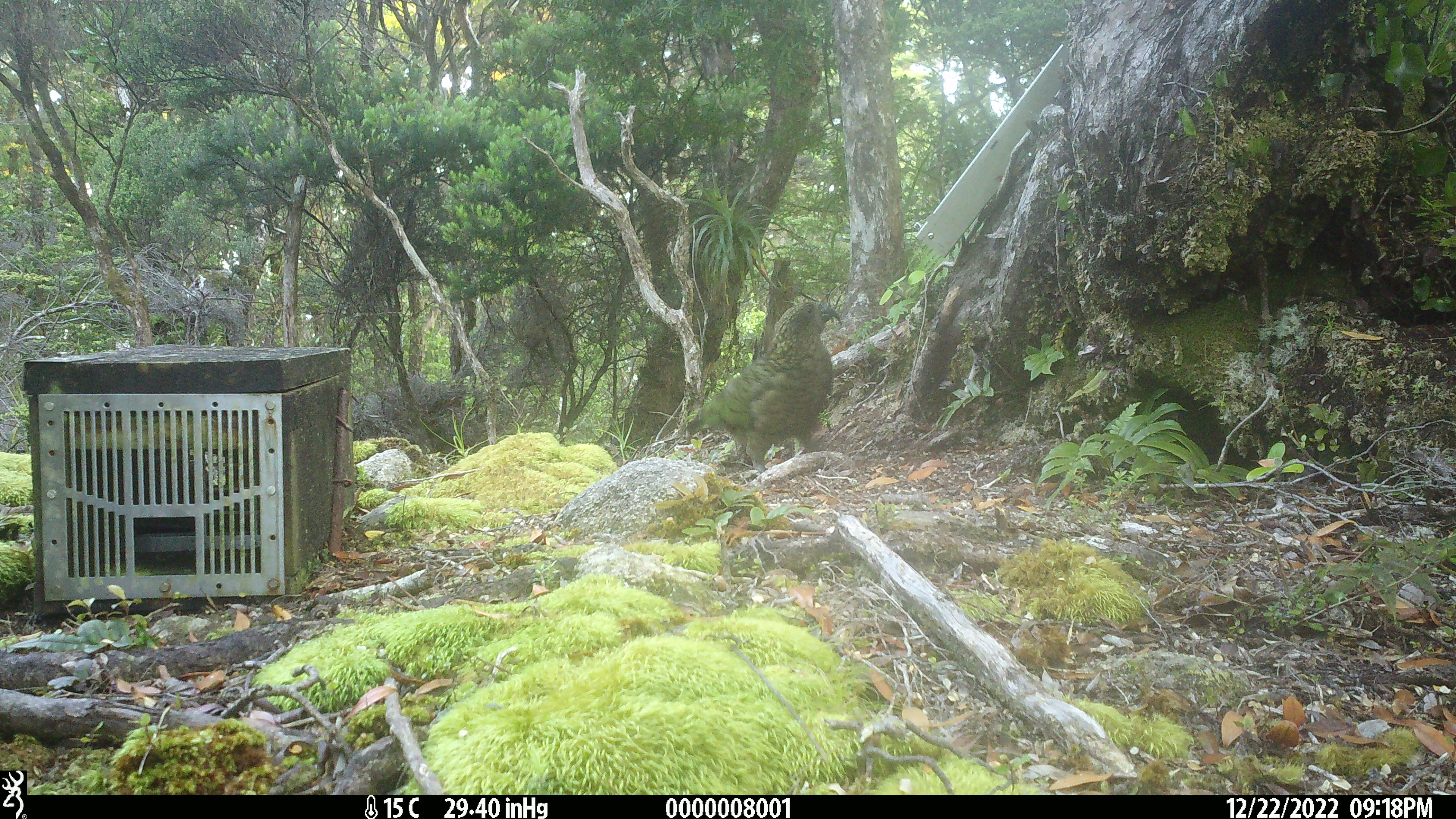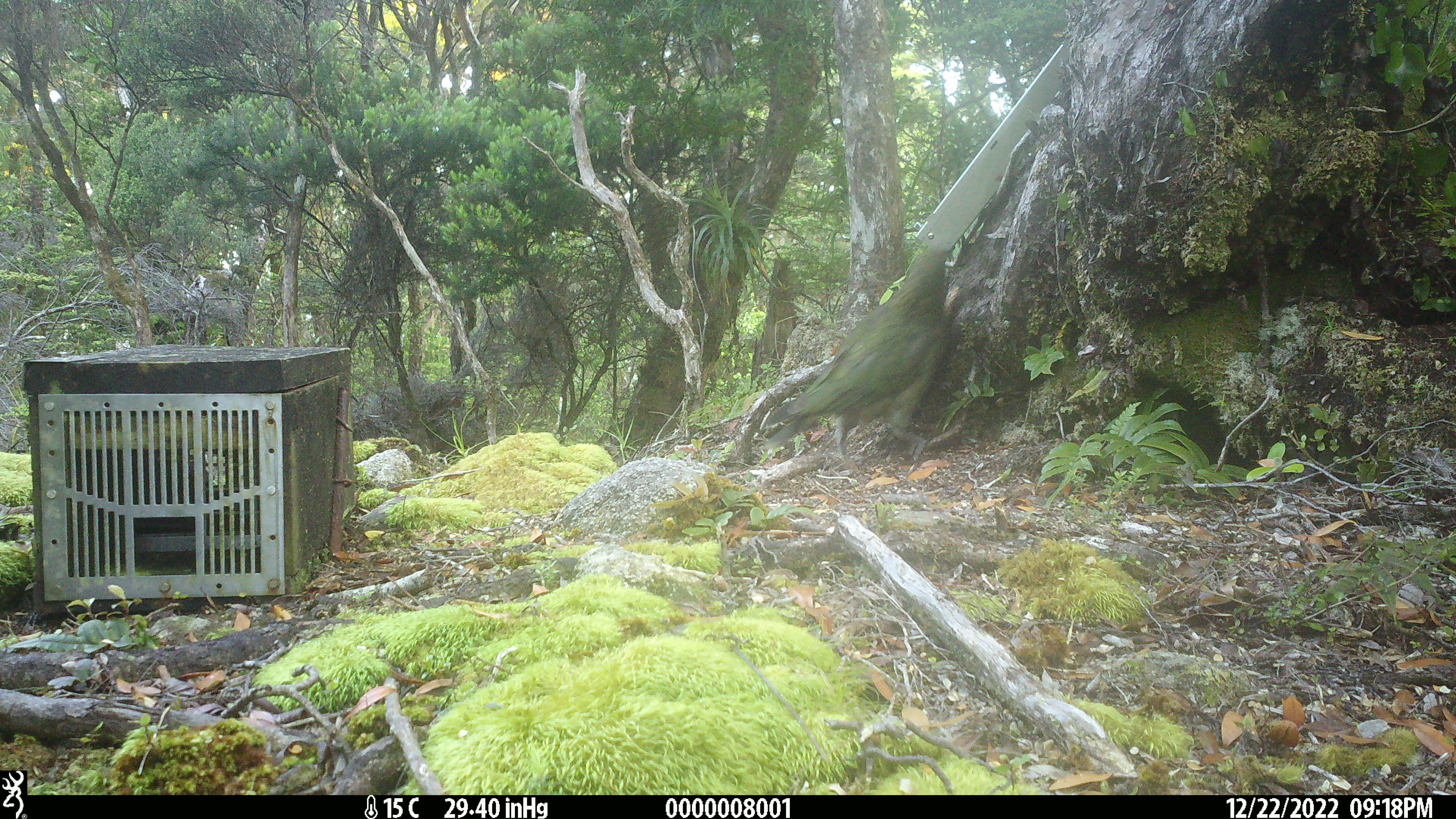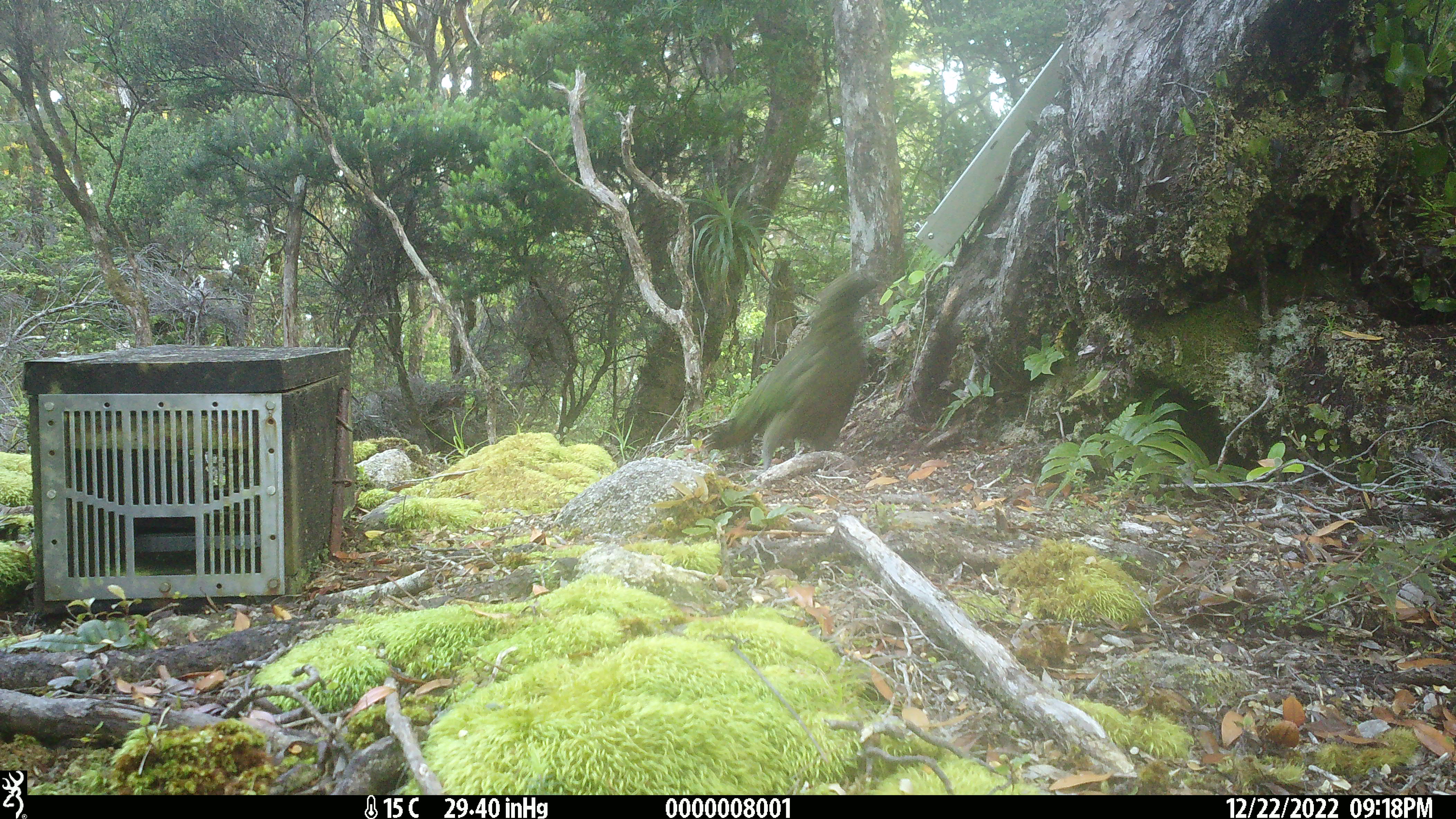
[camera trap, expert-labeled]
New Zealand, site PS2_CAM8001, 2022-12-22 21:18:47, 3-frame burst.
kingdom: Animalia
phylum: Chordata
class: Aves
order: Psittaciformes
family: Strigopidae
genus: Nestor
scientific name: Nestor notabilis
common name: kea